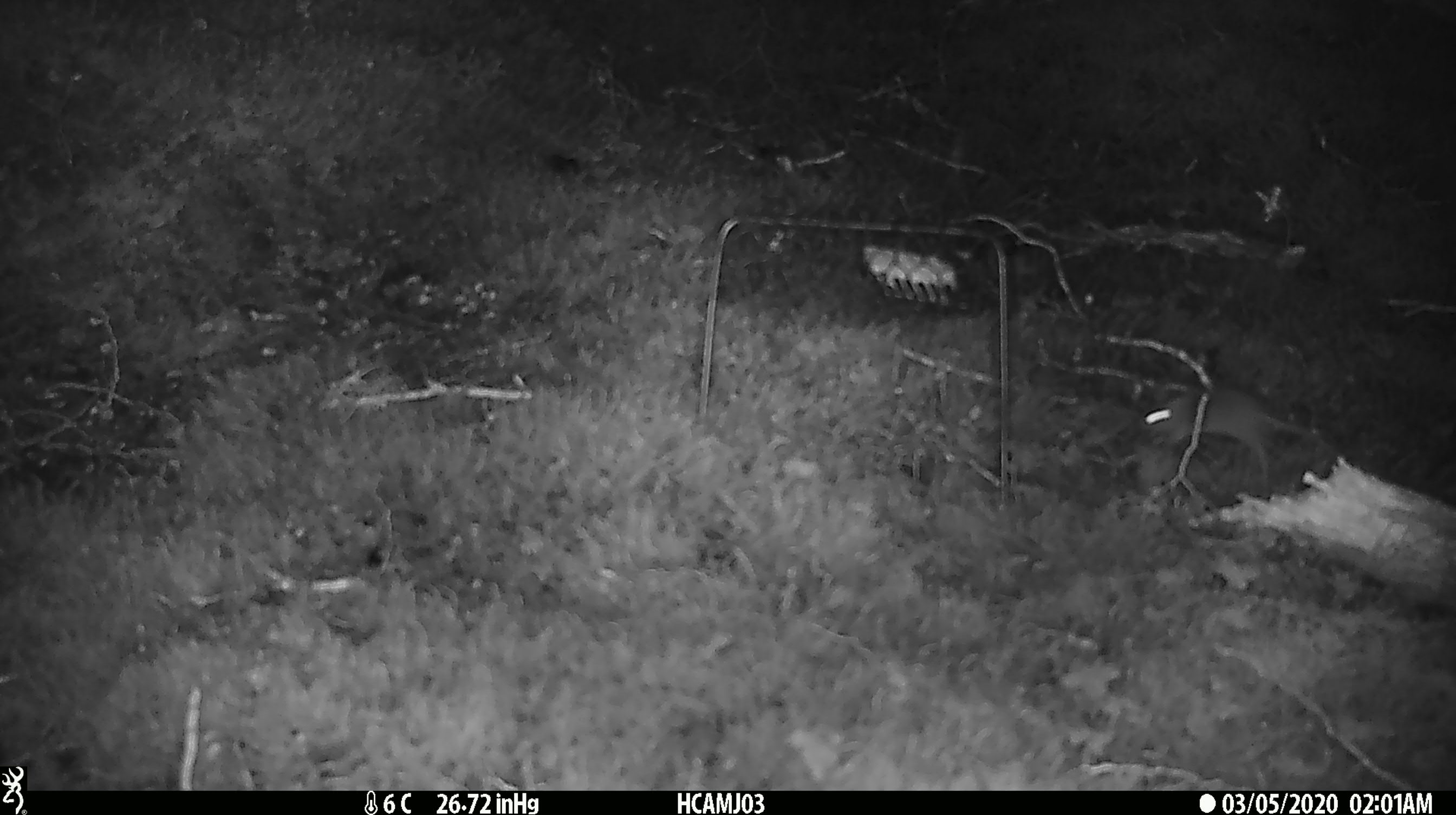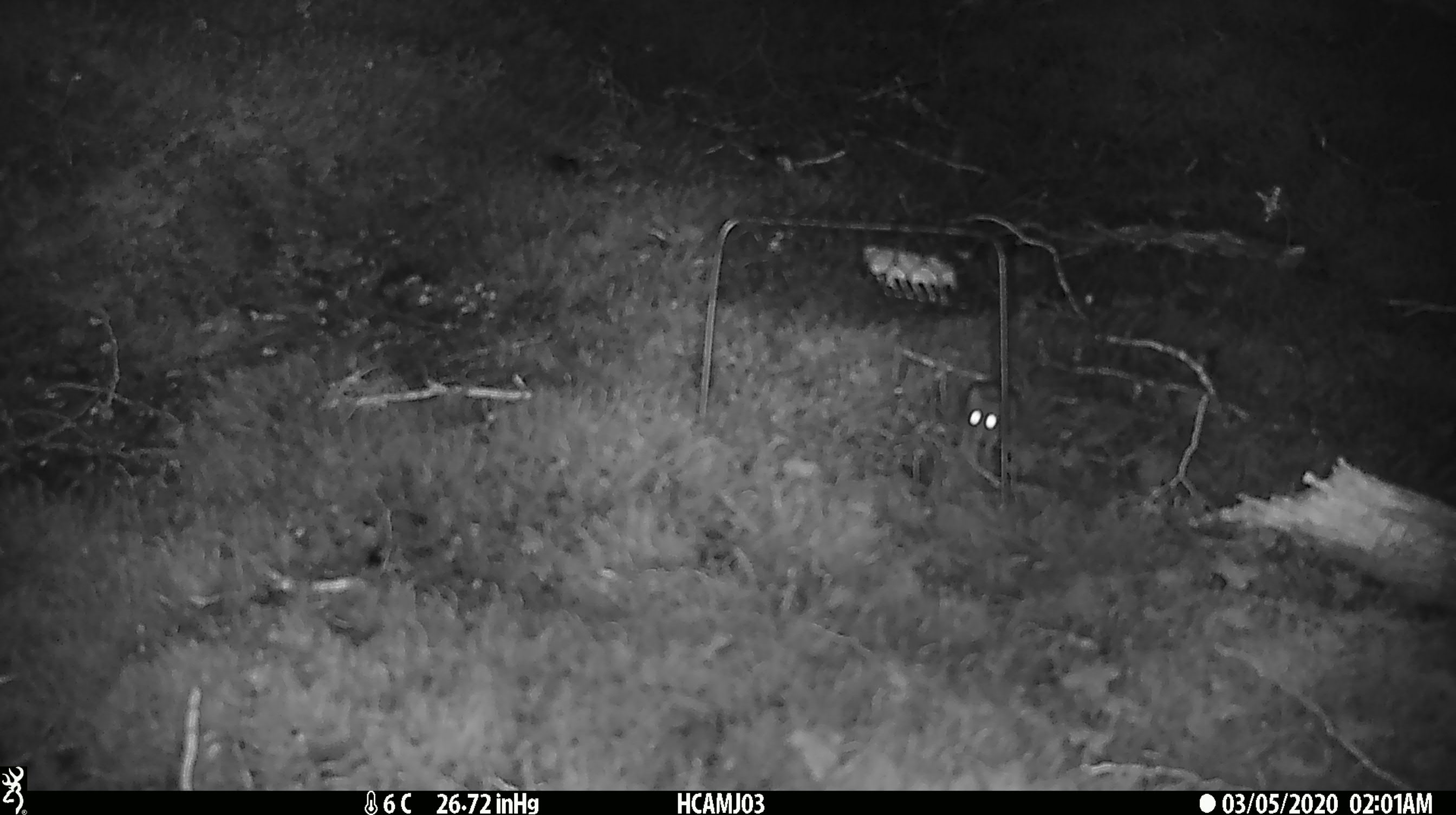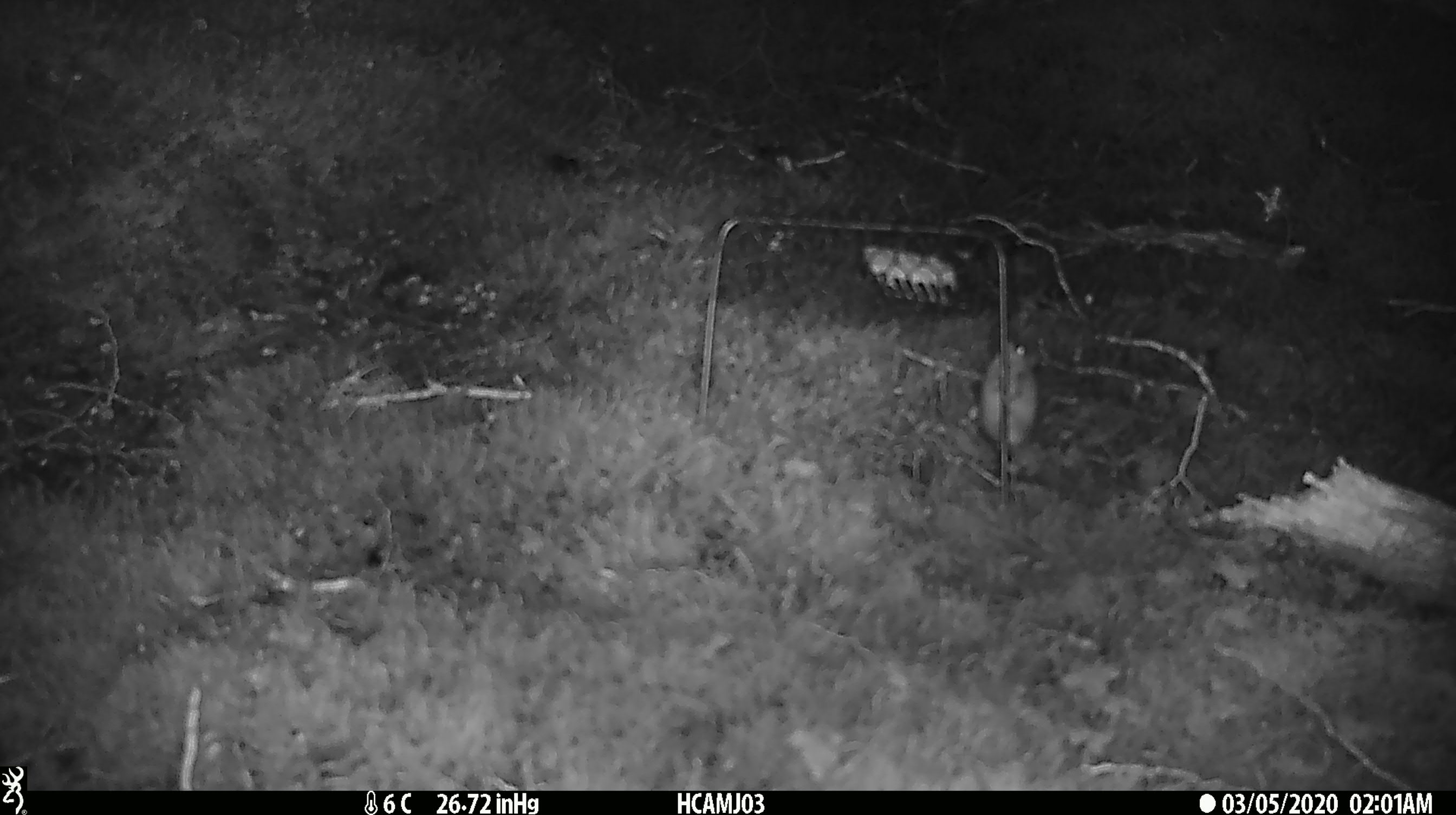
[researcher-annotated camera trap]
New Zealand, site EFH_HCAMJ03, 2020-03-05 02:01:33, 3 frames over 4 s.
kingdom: Animalia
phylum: Chordata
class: Mammalia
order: Rodentia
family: Muridae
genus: Mus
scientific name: Mus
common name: mouse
Mouse (Mus).